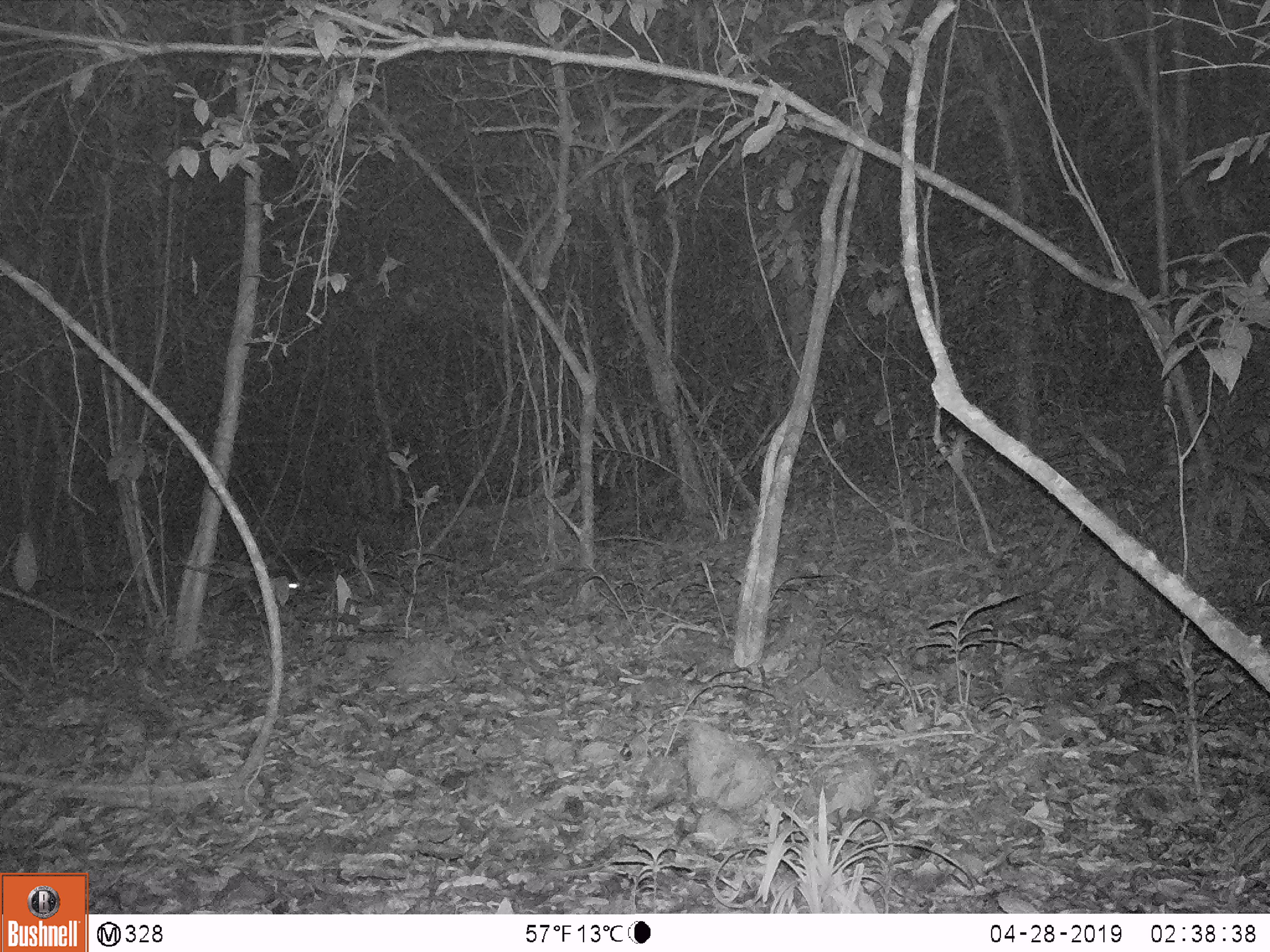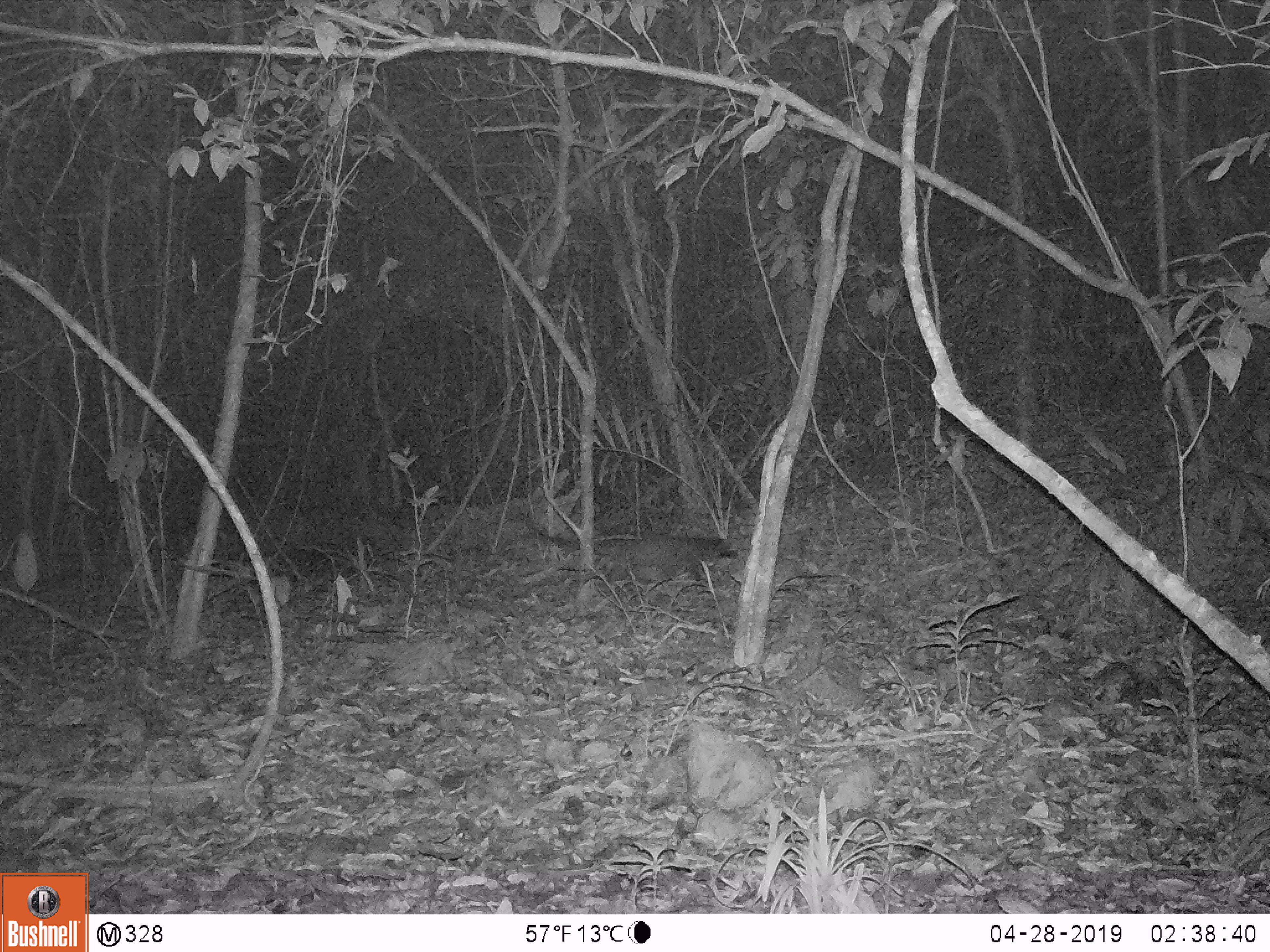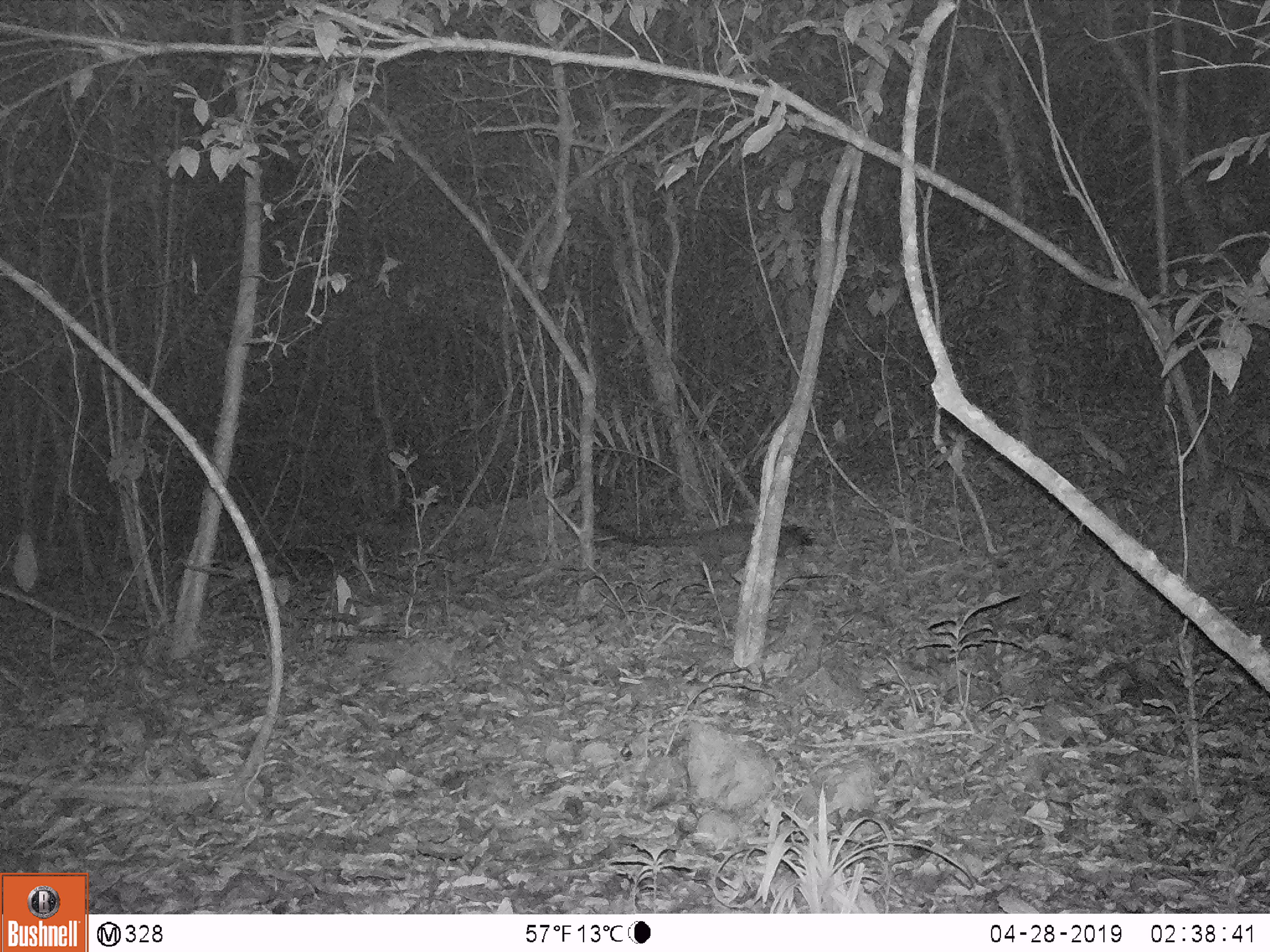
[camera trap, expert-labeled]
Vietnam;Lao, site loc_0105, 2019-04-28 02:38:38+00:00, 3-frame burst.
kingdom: Animalia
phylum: Chordata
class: Mammalia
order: Carnivora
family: Viverridae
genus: Paradoxurus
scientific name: Paradoxurus hermaphroditus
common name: common palm civet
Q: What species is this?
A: Common palm civet (Paradoxurus hermaphroditus).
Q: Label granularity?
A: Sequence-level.